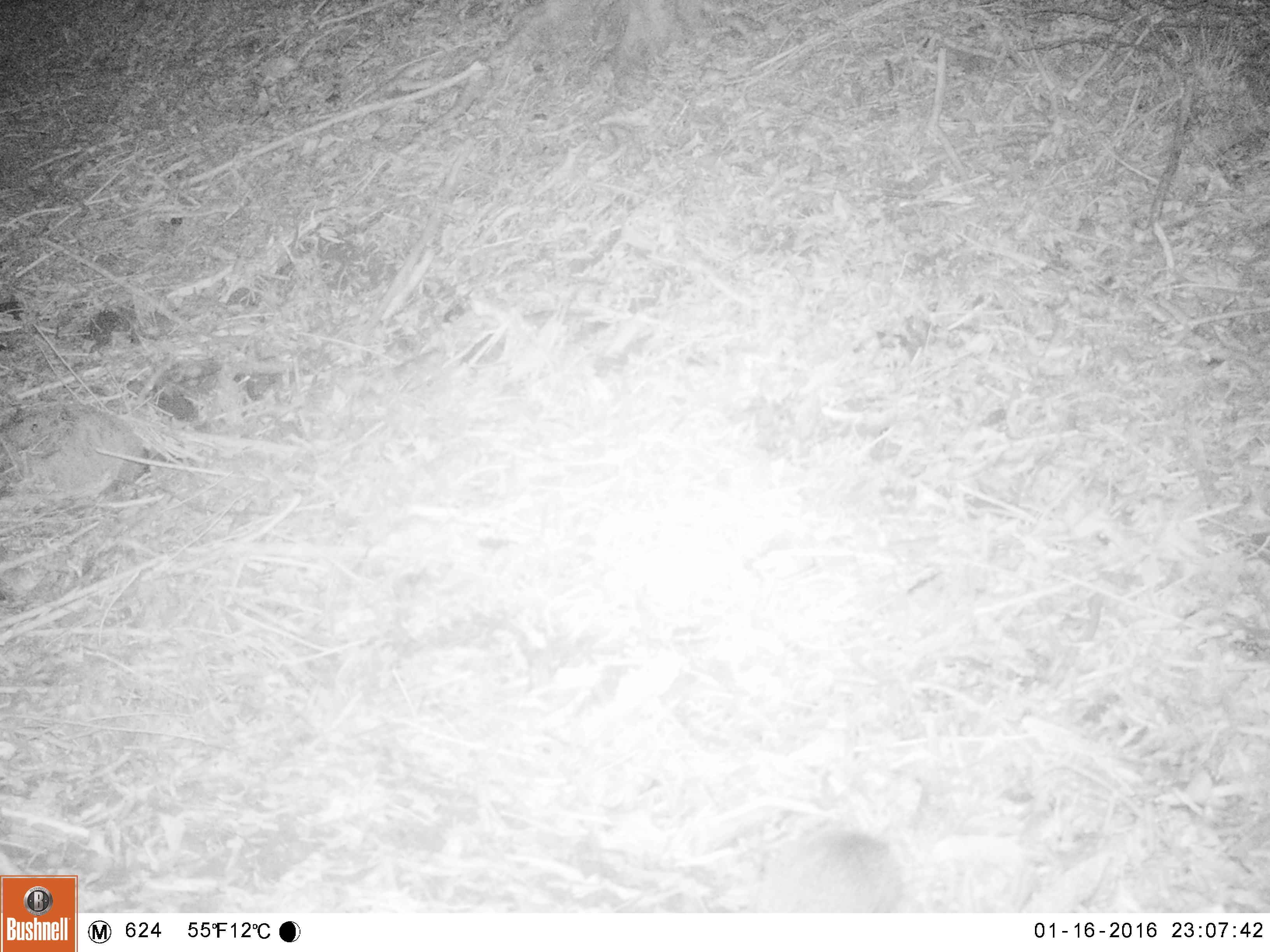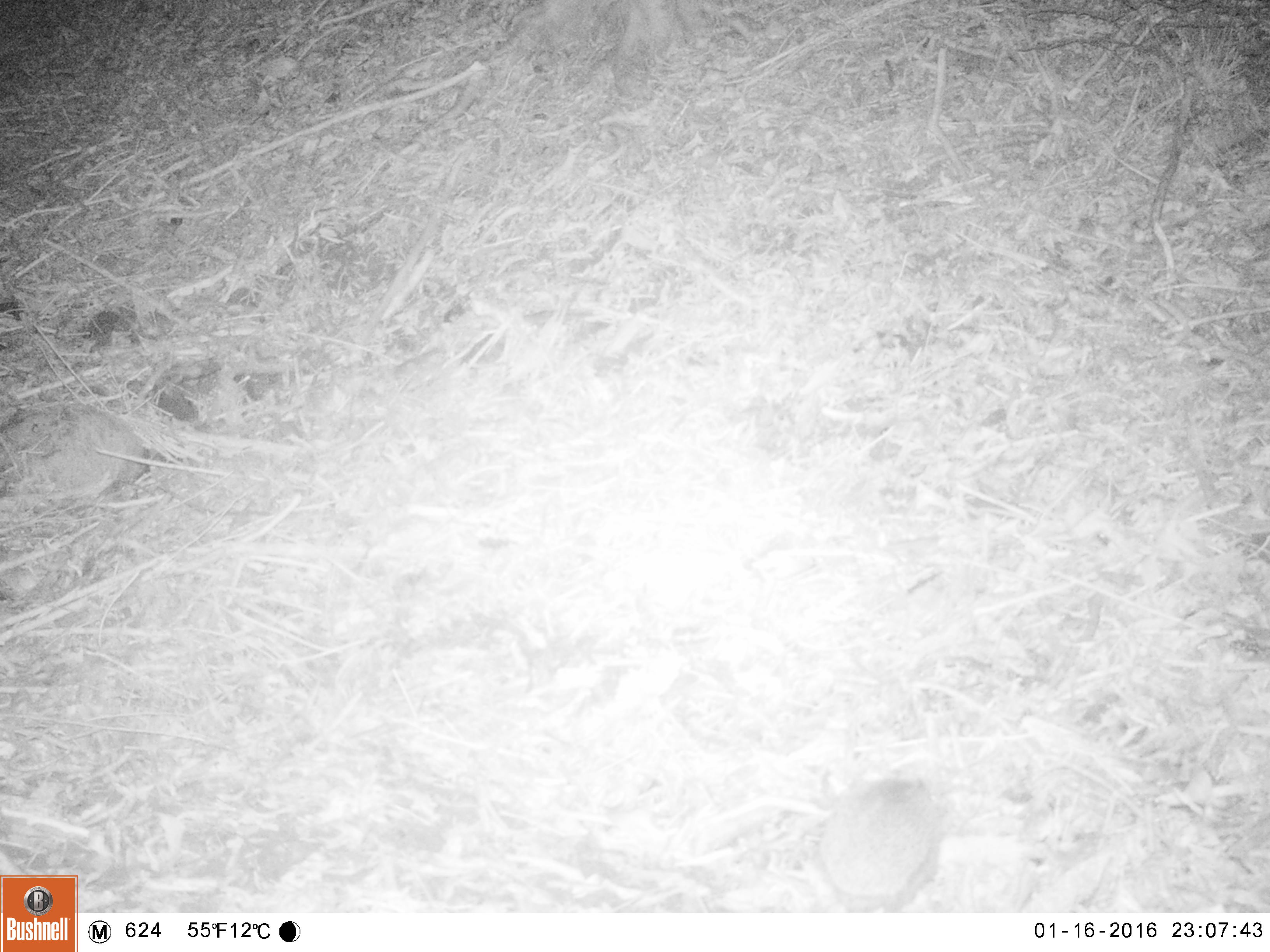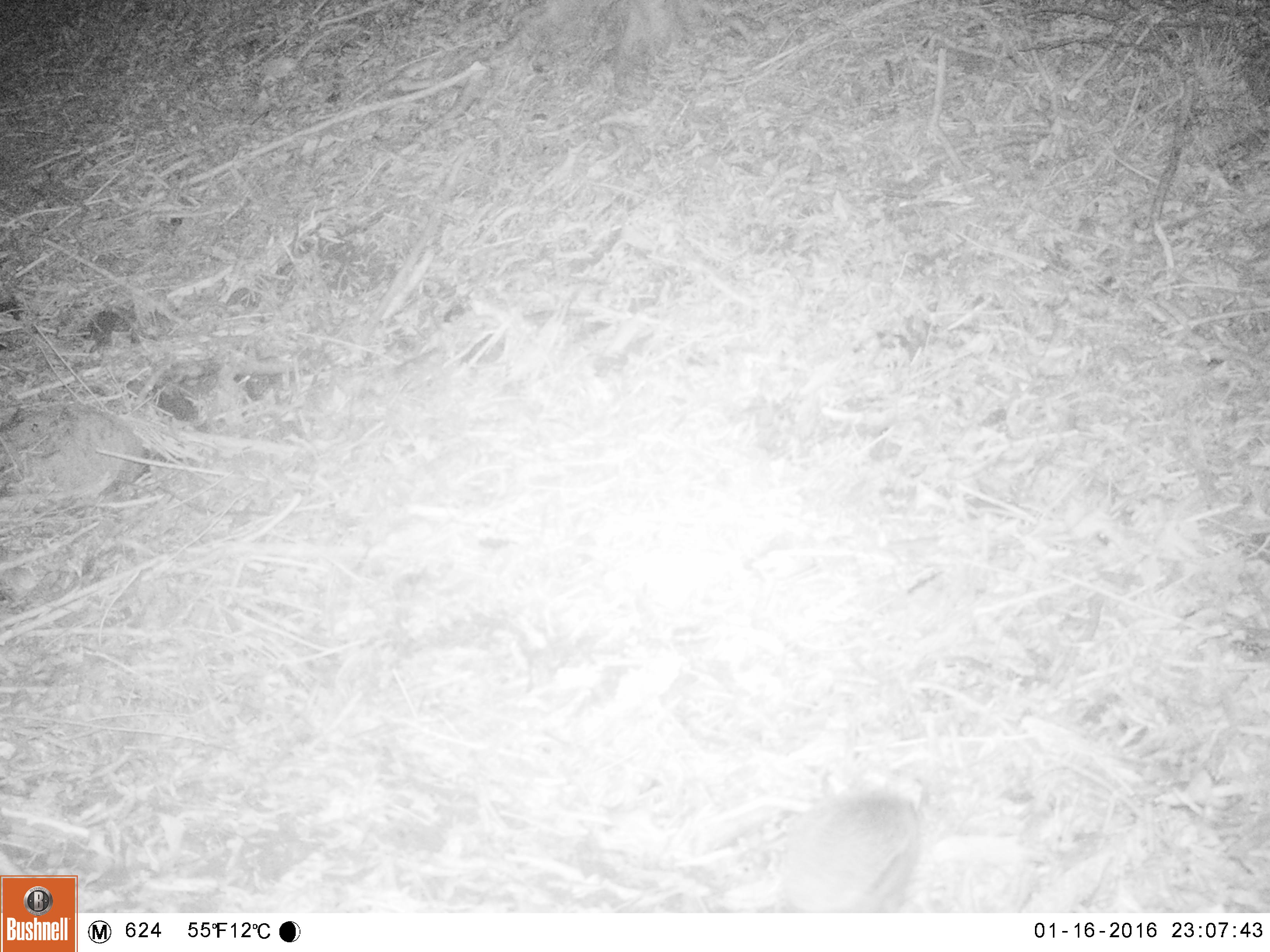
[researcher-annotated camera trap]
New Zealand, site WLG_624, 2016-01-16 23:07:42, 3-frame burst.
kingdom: Animalia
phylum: Chordata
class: Mammalia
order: Eulipotyphla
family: Erinaceidae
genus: Erinaceus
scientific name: Erinaceus europaeus europaeus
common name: european hedgehog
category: hedgehog